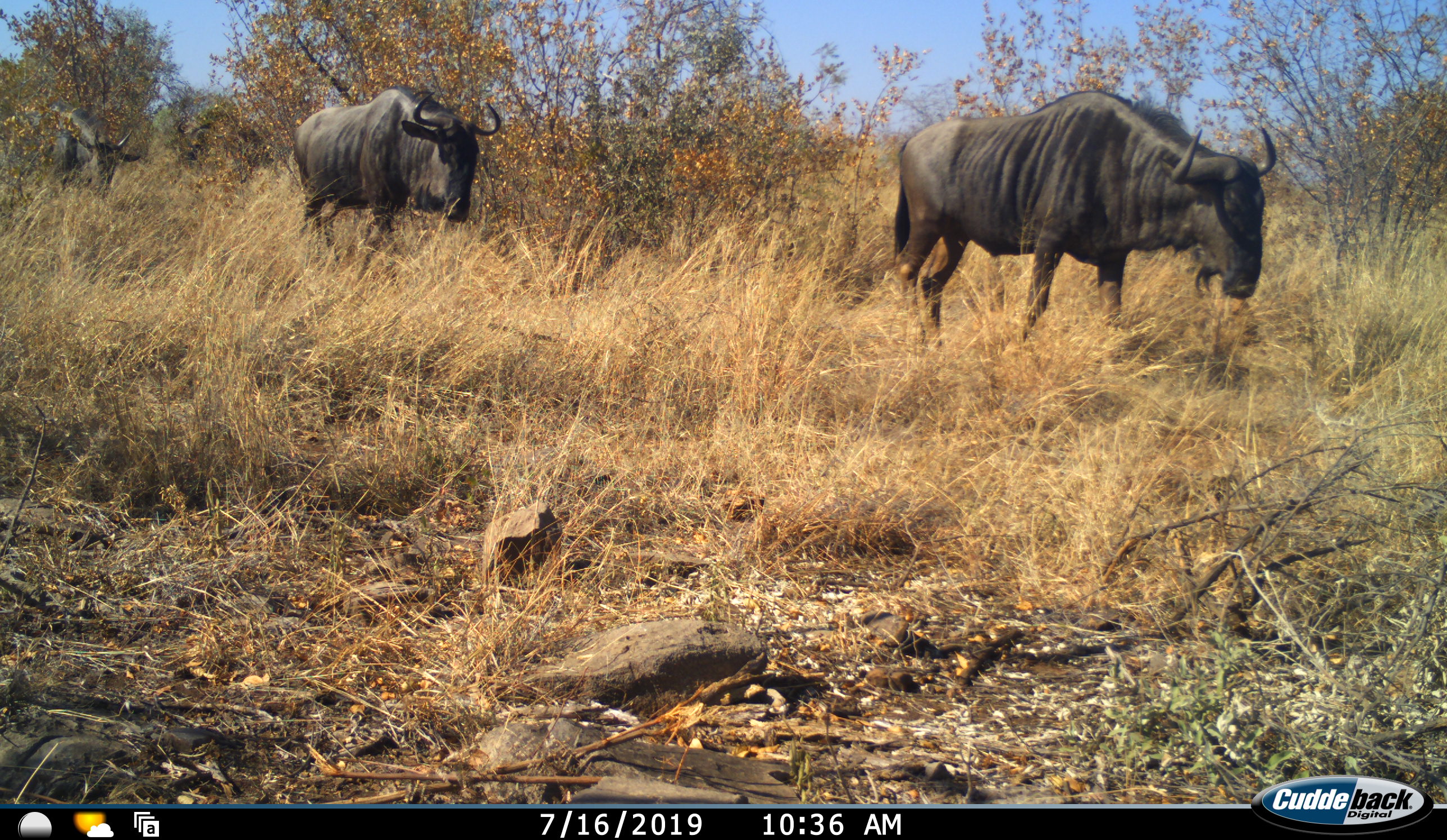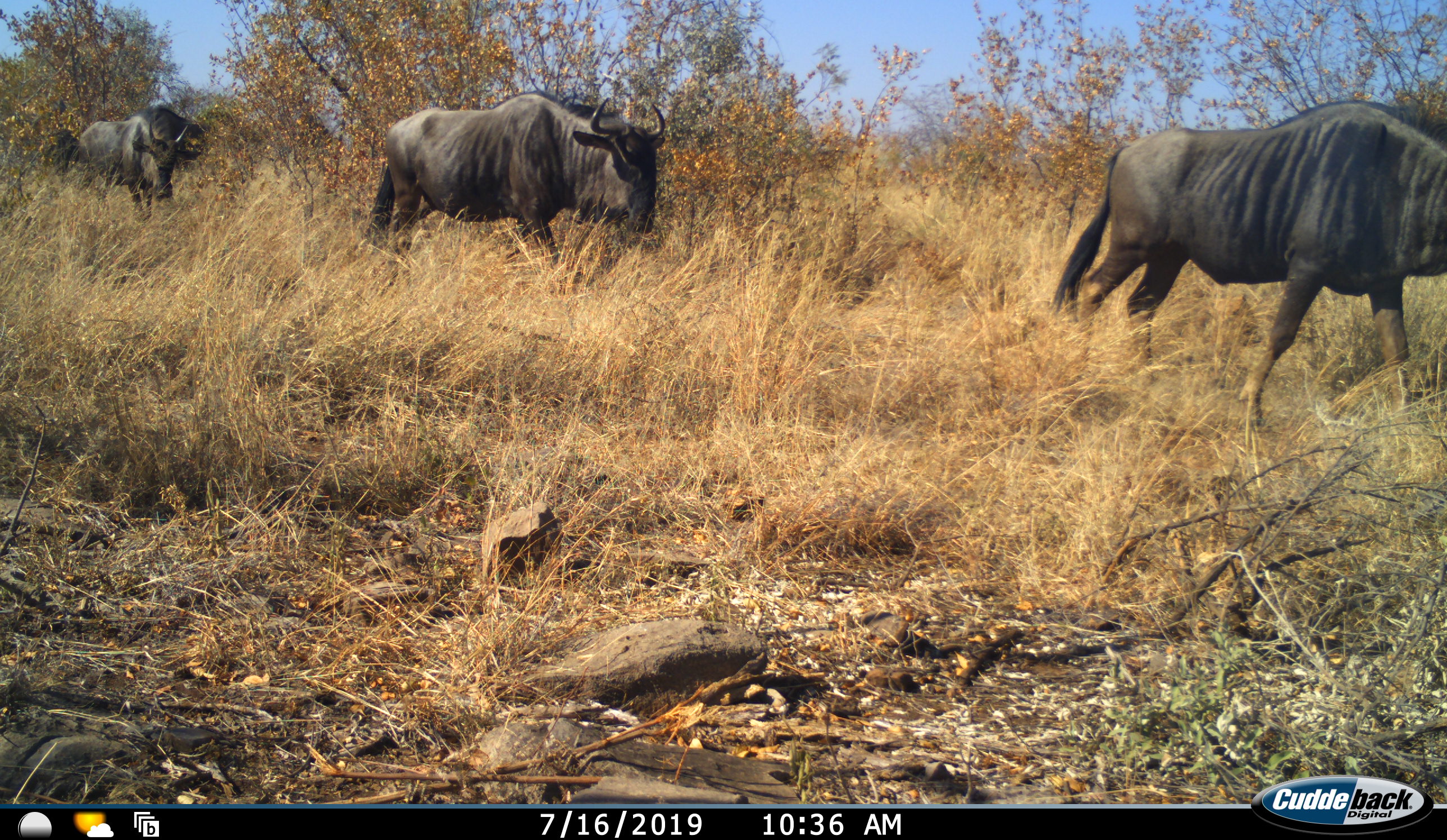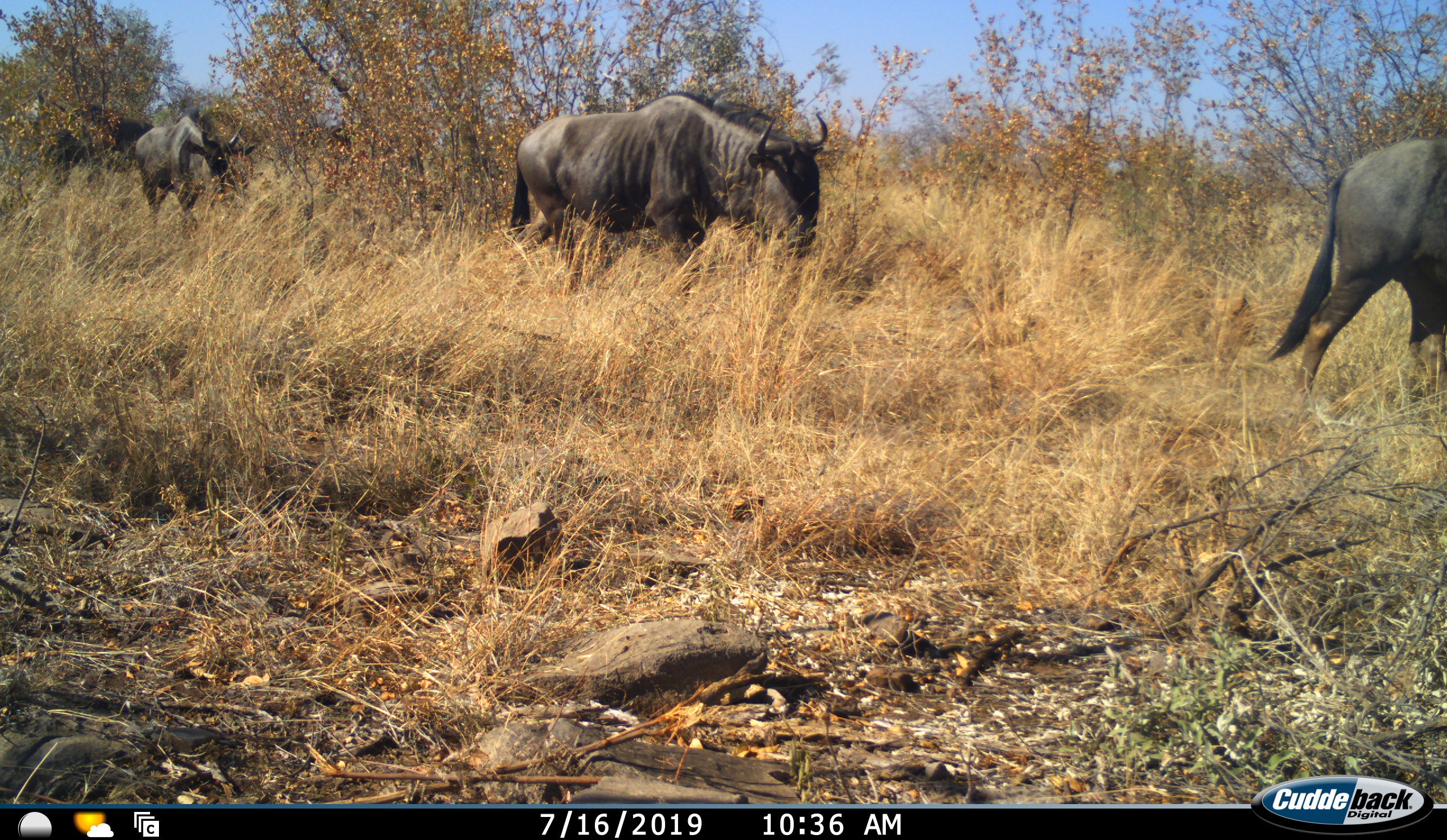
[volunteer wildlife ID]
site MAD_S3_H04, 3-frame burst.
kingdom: Animalia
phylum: Chordata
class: Mammalia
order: Artiodactyla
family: Bovidae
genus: Connochaetes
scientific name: Connochaetes taurinus taurinus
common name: blue wildebeest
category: wildebeestblue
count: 4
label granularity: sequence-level